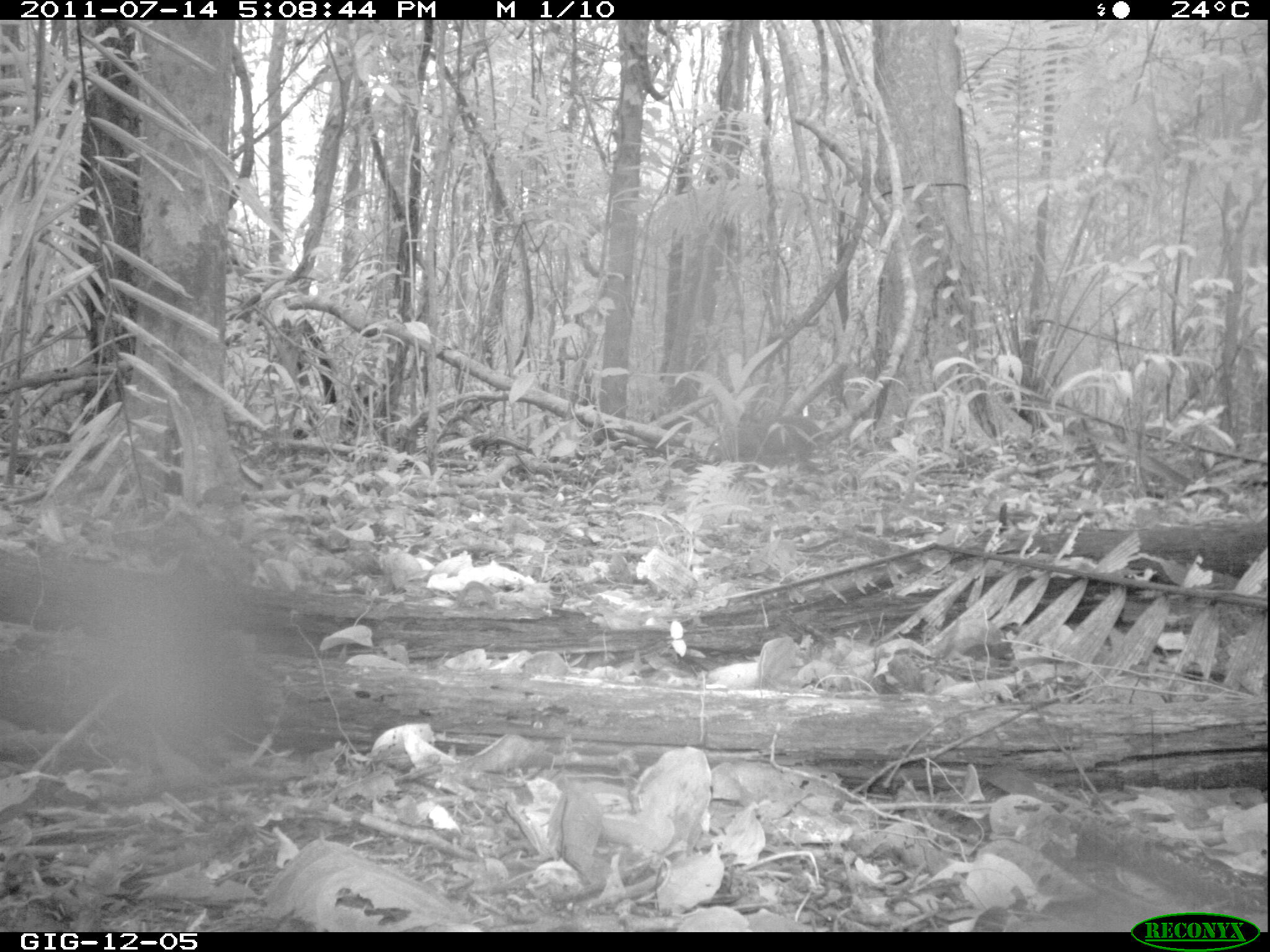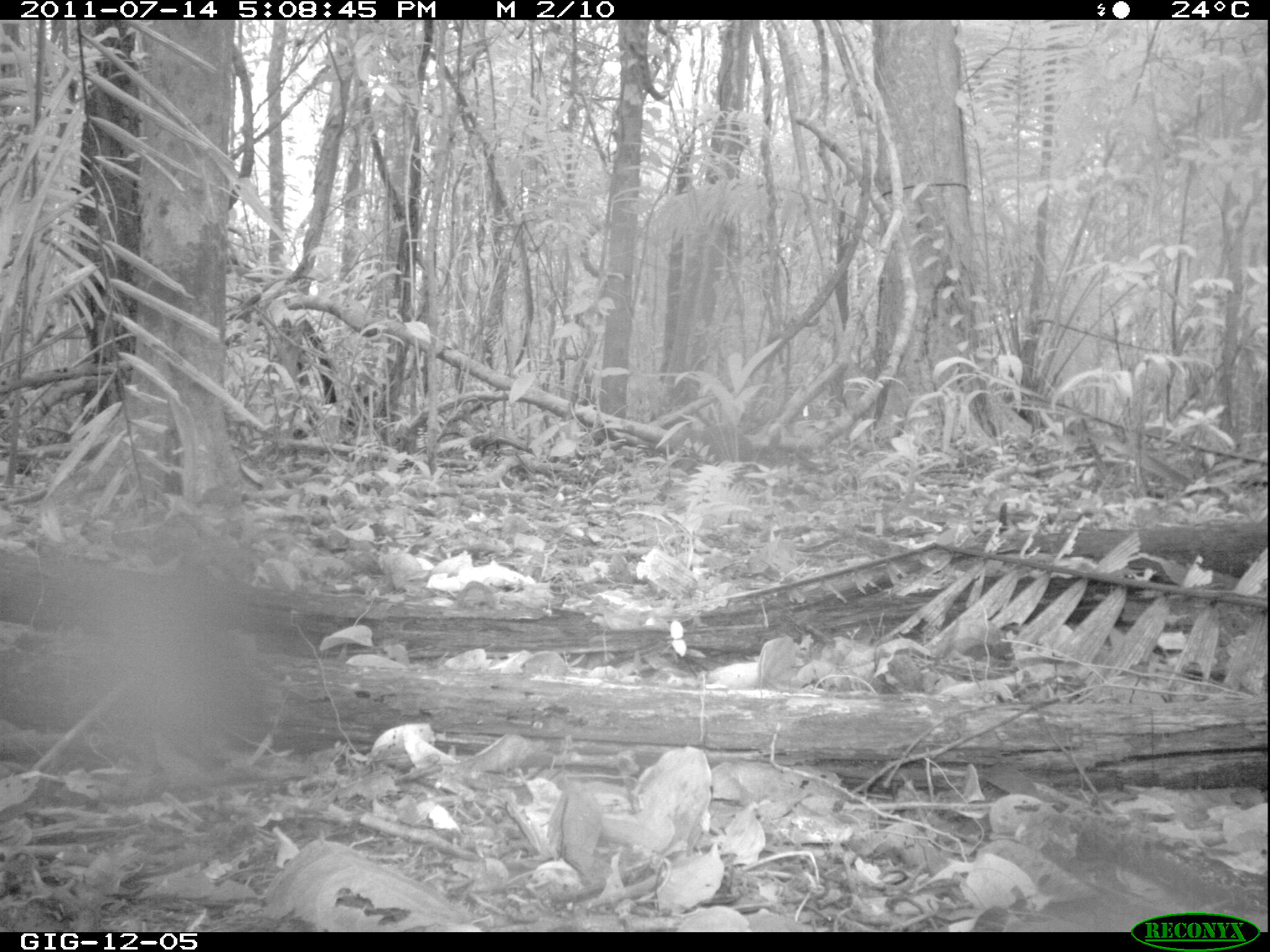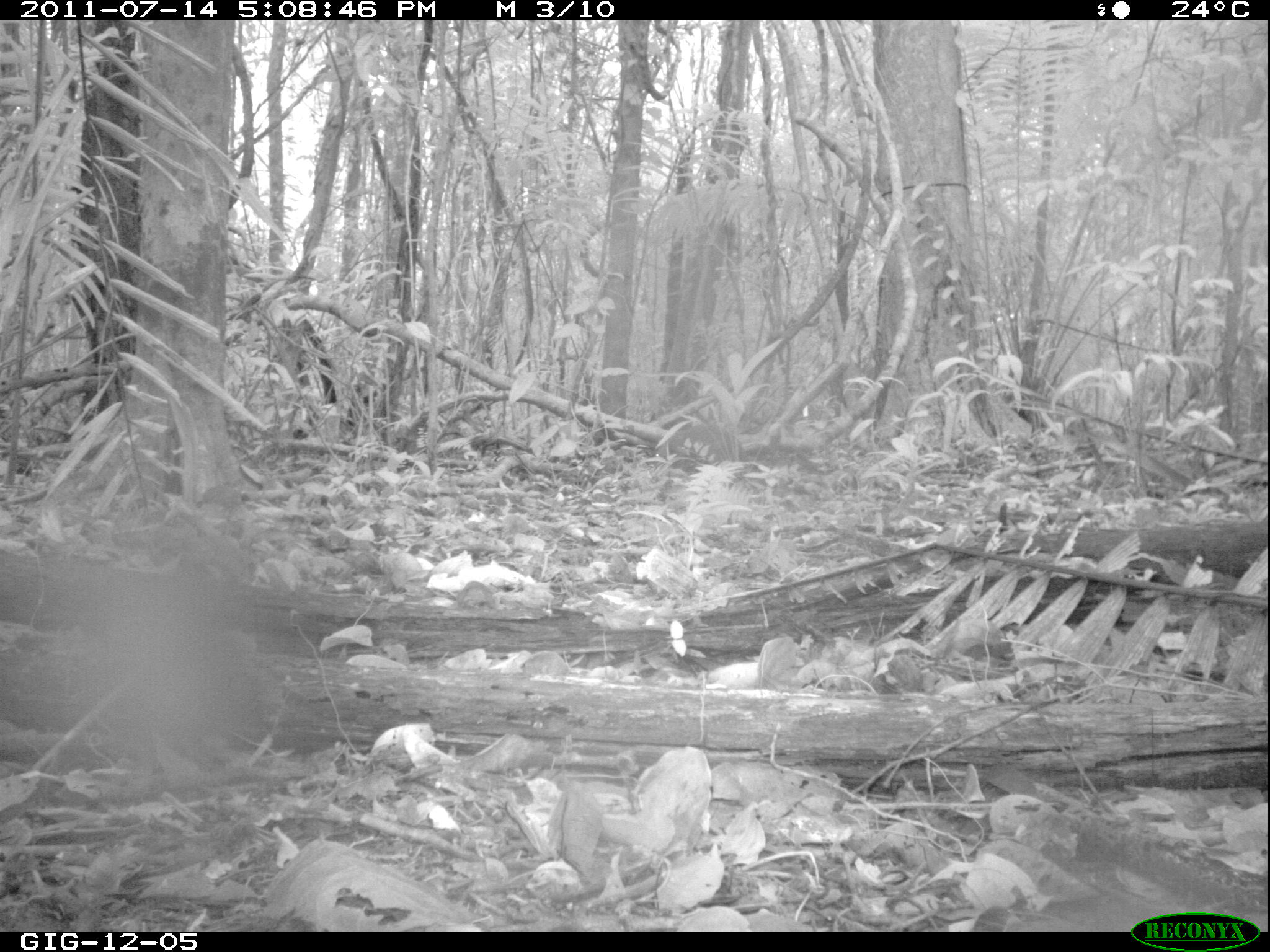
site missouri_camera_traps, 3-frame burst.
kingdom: Animalia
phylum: Chordata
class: Mammalia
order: Rodentia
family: Dasyproctidae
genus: Dasyprocta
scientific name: Dasyprocta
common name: agouti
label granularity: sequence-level